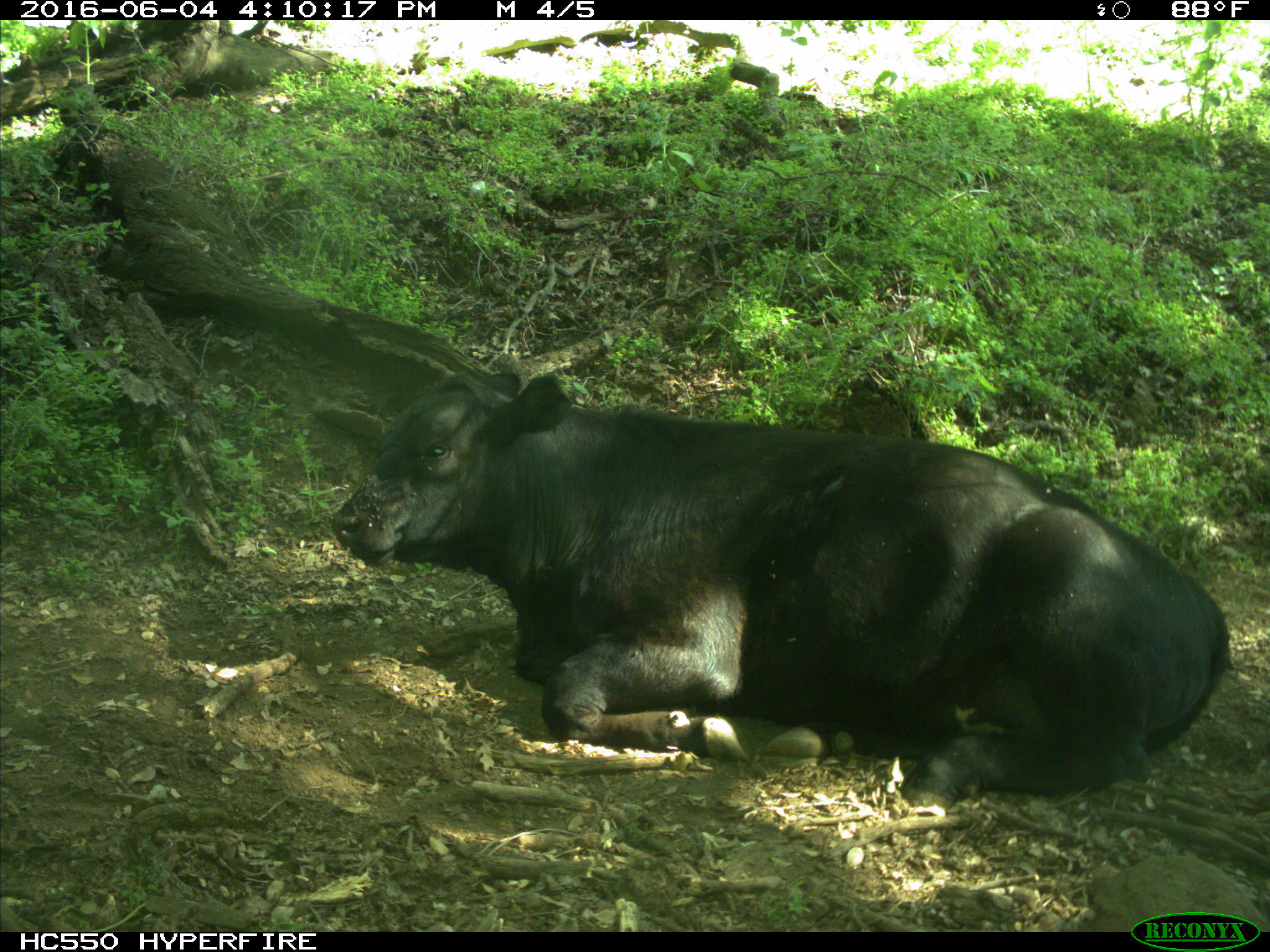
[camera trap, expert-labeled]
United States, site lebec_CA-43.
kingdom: Animalia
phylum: Chordata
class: Mammalia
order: Artiodactyla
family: Bovidae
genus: Bos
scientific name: Bos taurus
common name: domestic cow